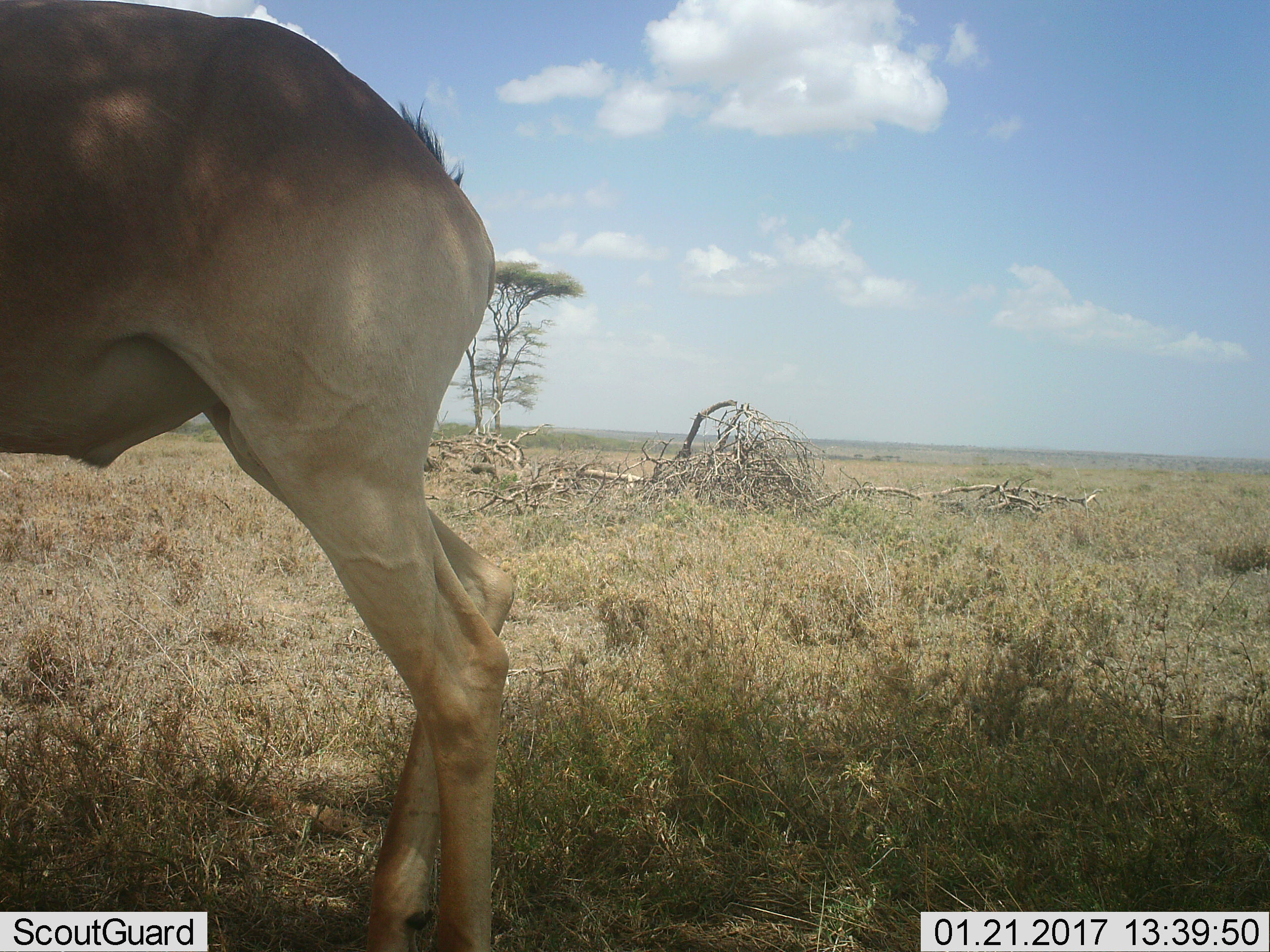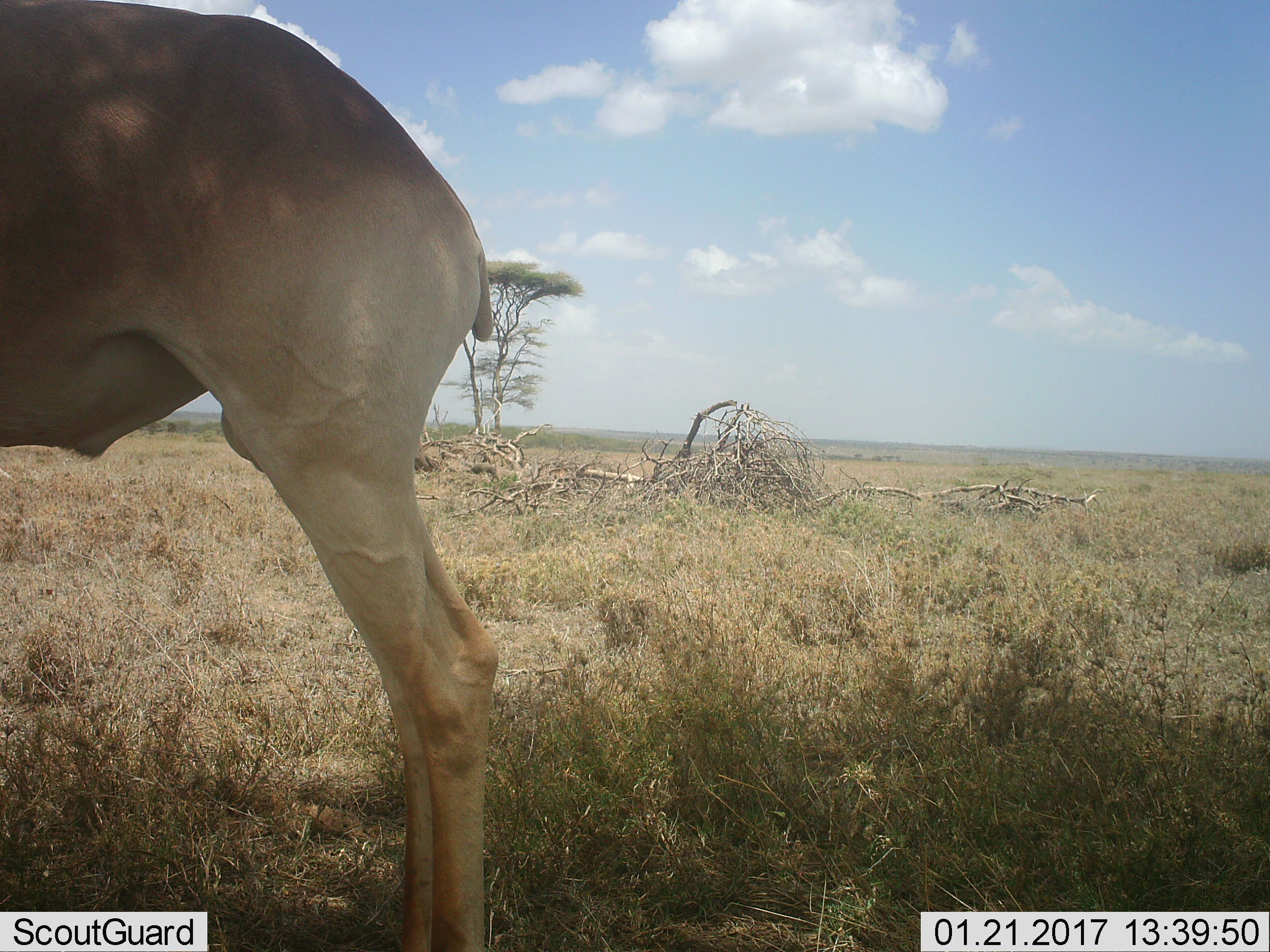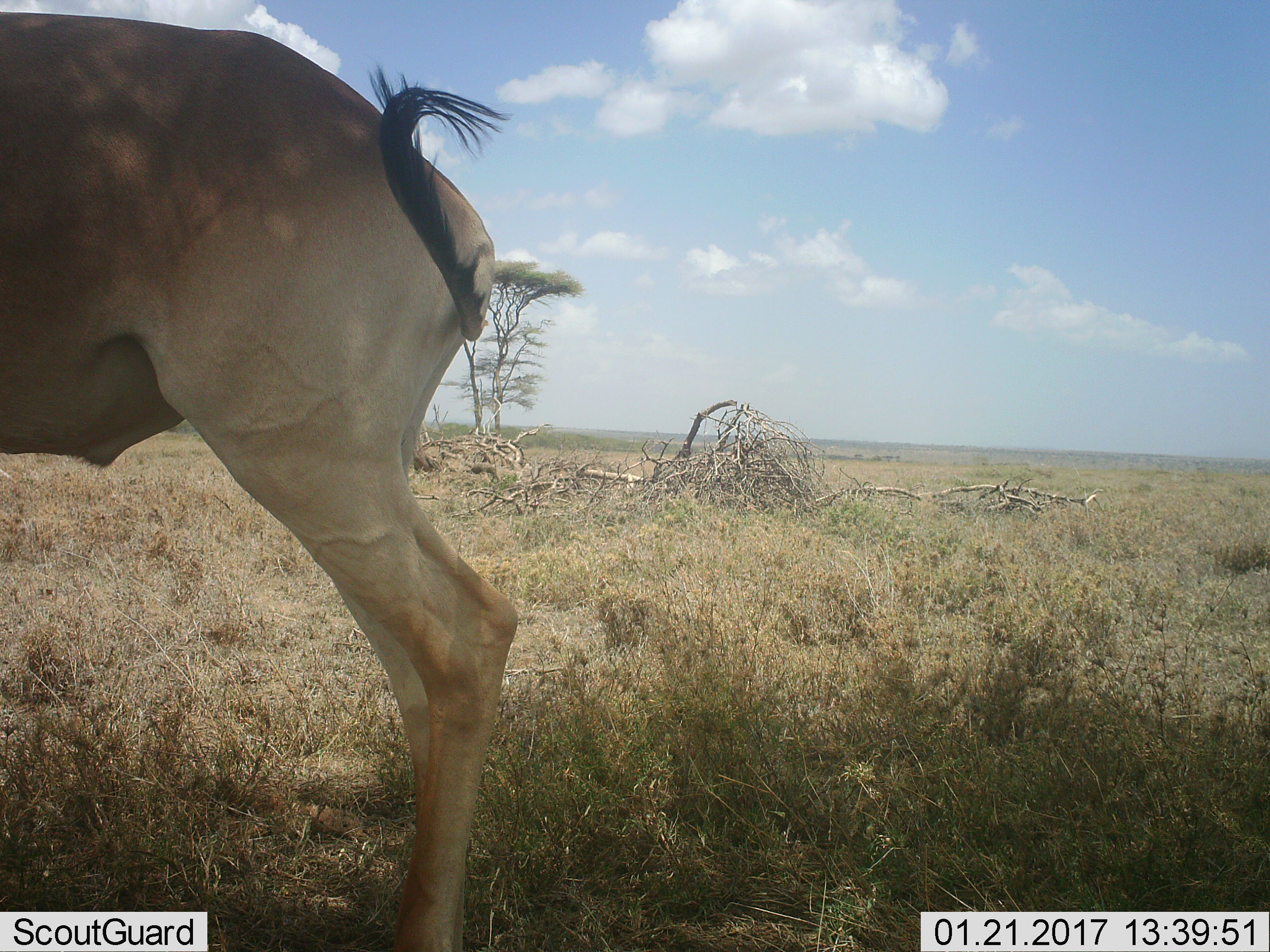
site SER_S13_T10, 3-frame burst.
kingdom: Animalia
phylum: Chordata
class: Mammalia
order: Artiodactyla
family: Bovidae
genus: Alcelaphus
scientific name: Alcelaphus buselaphus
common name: hartebeest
Hartebeest (Alcelaphus buselaphus), count 1. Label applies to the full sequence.